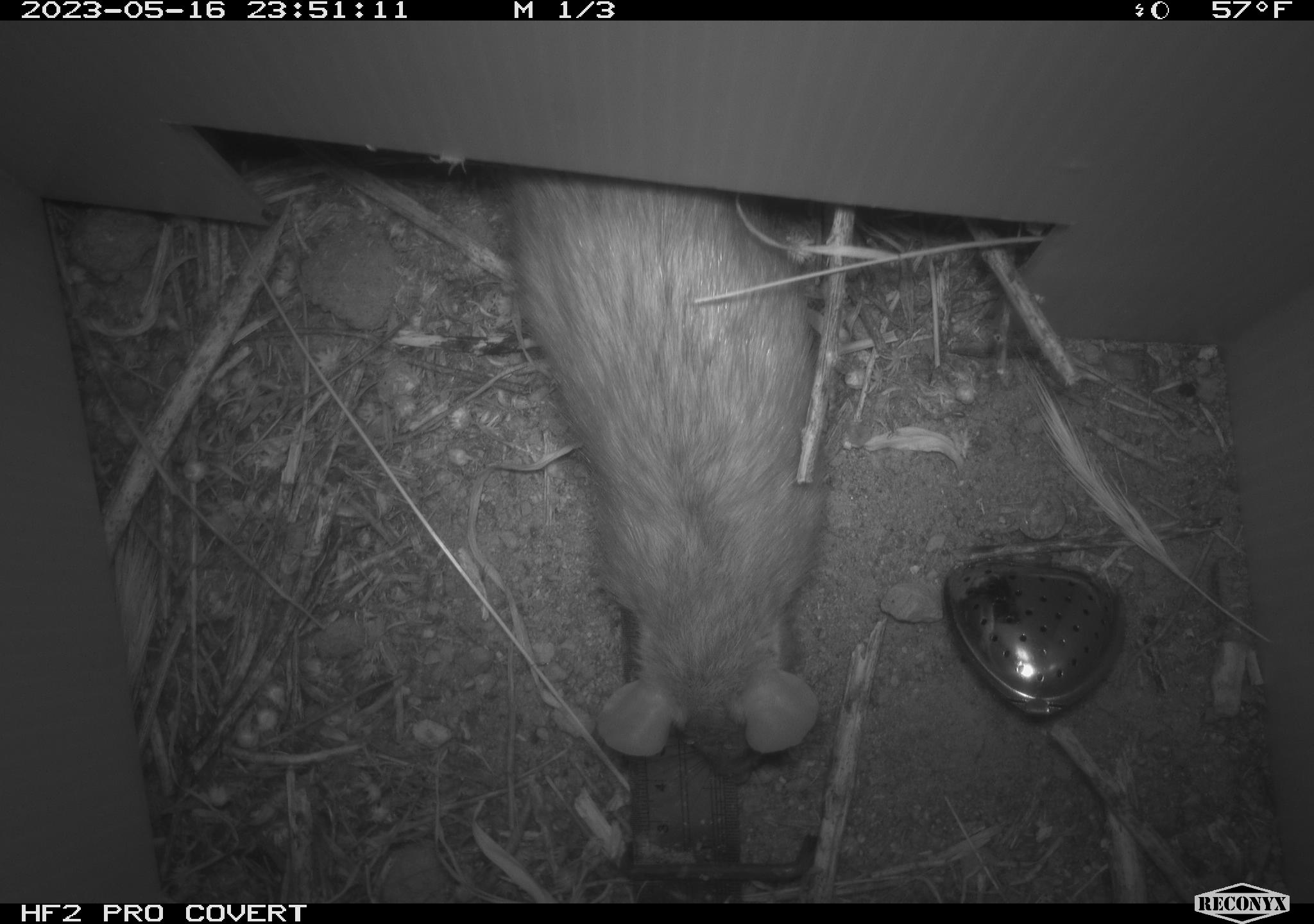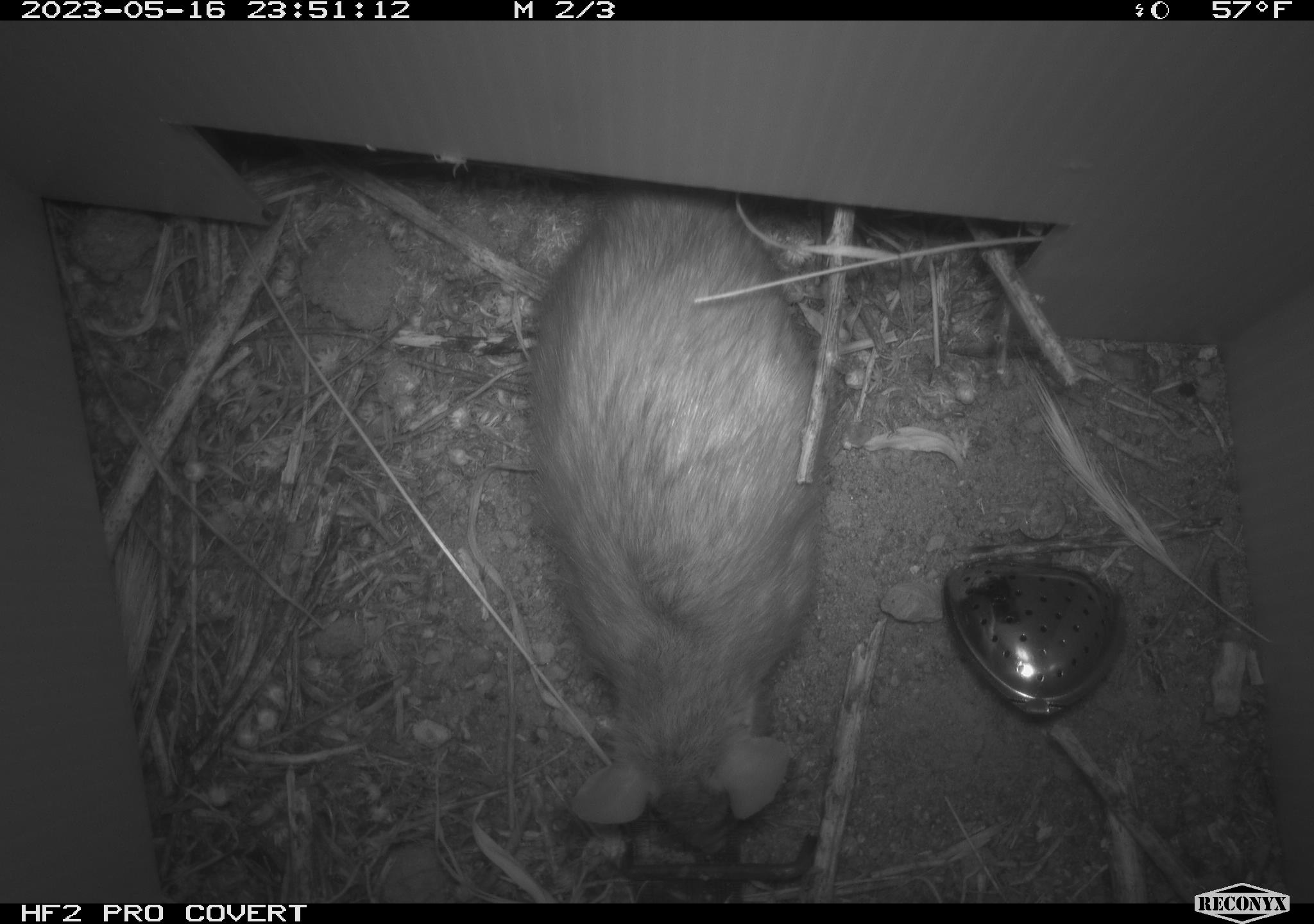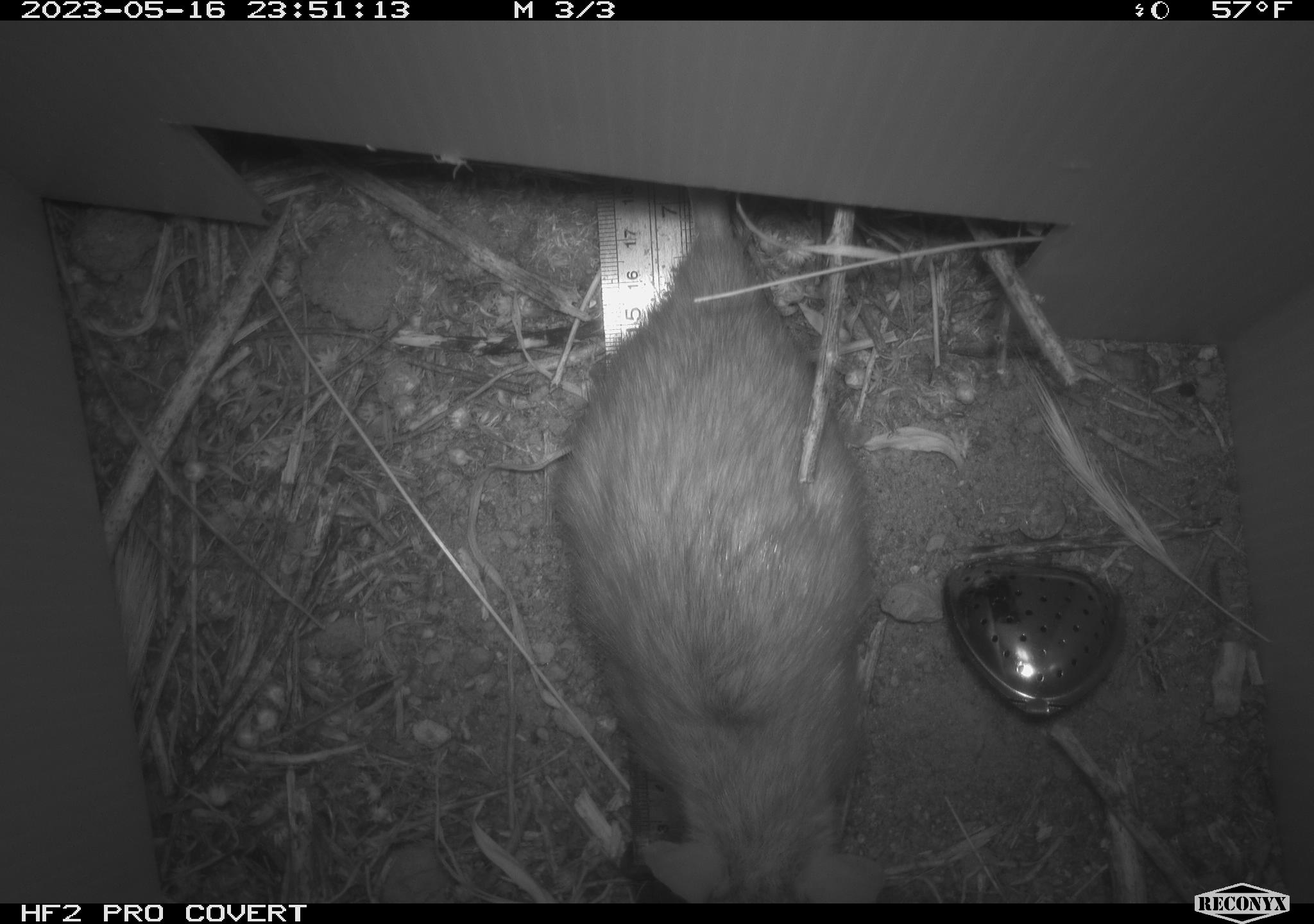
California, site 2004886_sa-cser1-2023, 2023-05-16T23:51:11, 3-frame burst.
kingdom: Animalia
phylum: Chordata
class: Mammalia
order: Rodentia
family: Muridae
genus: Rattus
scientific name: Rattus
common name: rat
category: rattus species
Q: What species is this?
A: Rattus species (rat) (Rattus).